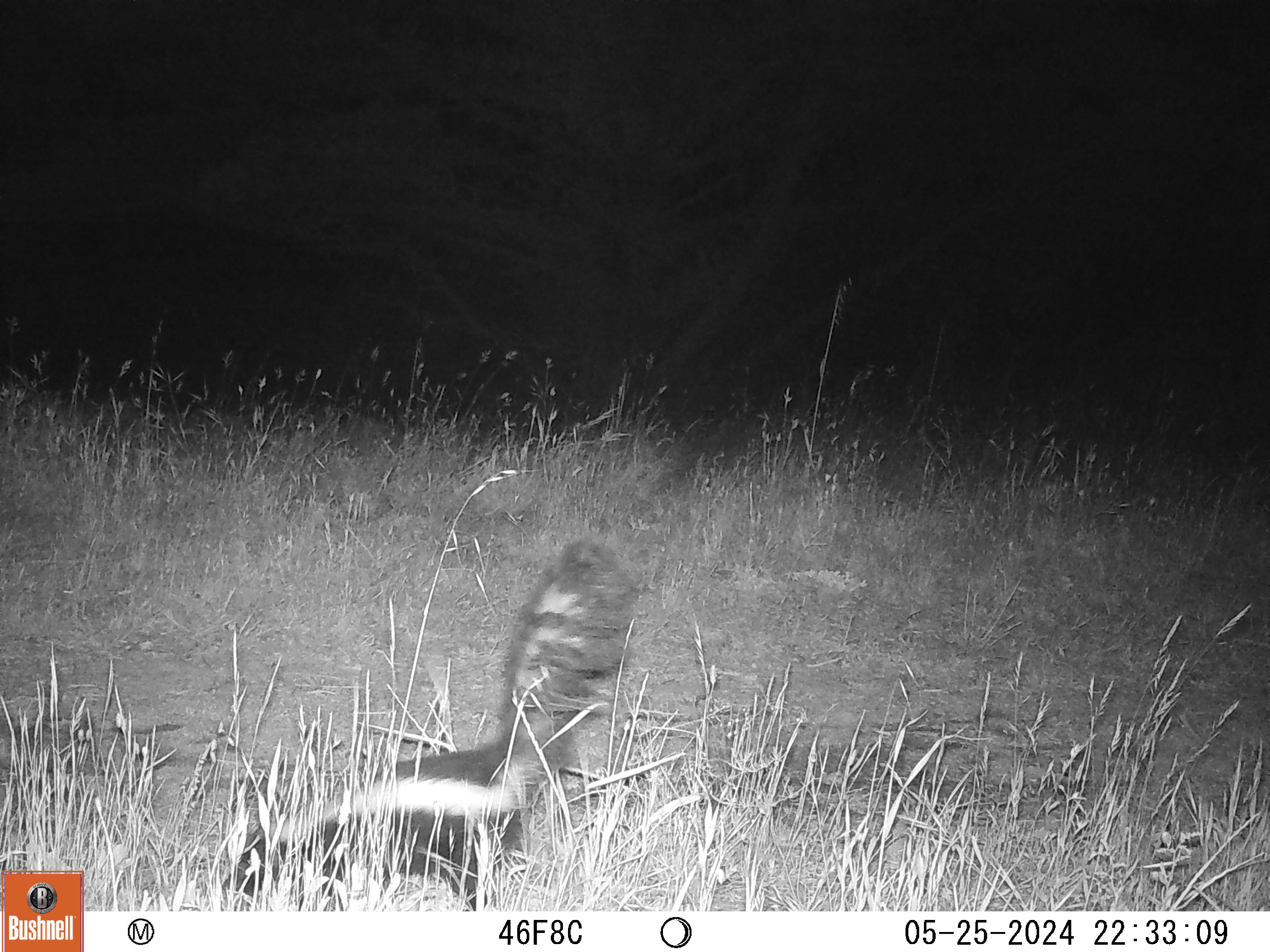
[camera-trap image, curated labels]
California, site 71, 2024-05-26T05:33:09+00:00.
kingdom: Animalia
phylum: Chordata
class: Mammalia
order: Carnivora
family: Mephitidae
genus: Mephitis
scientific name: Mephitis mephitis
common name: striped skunk